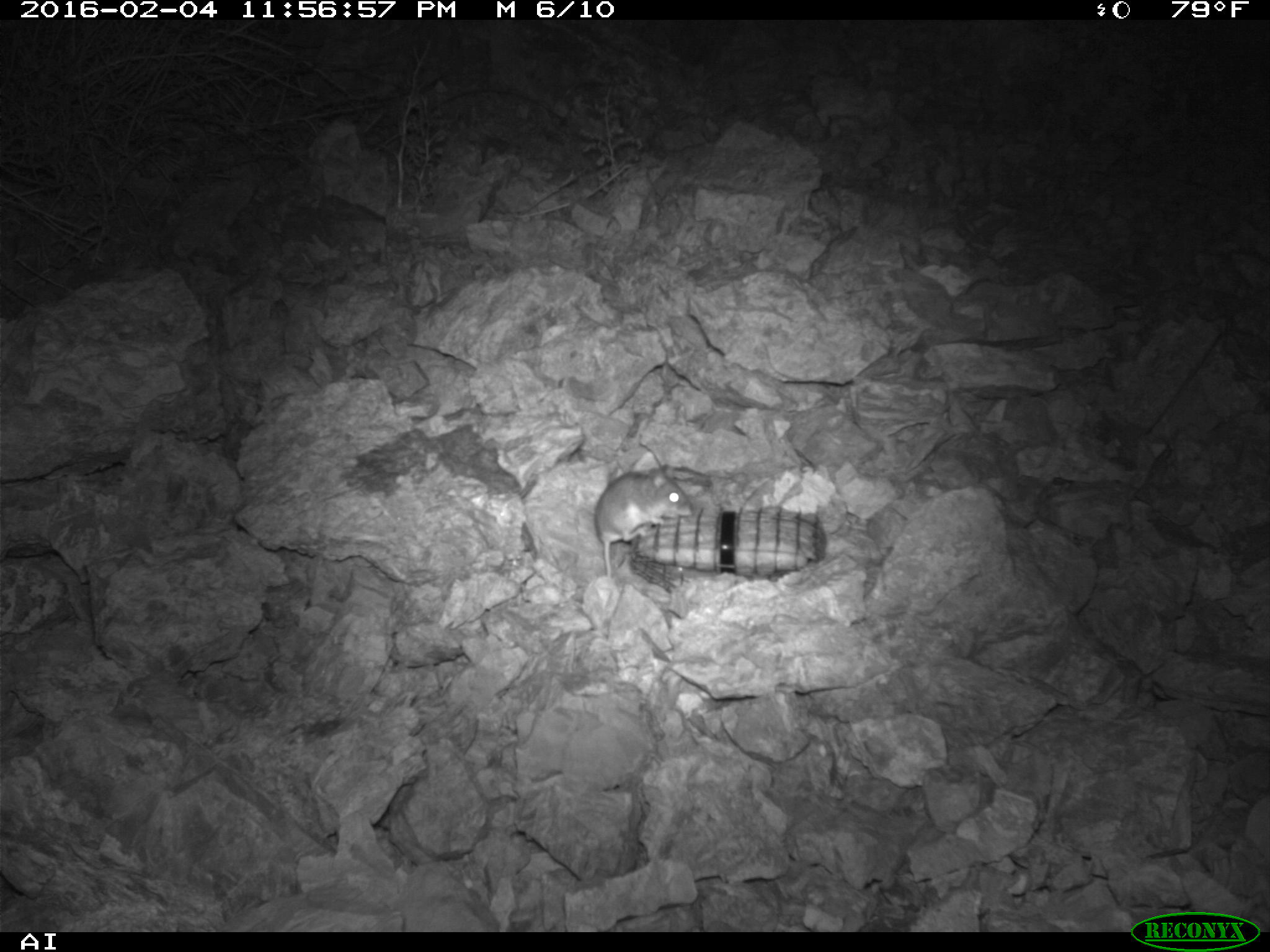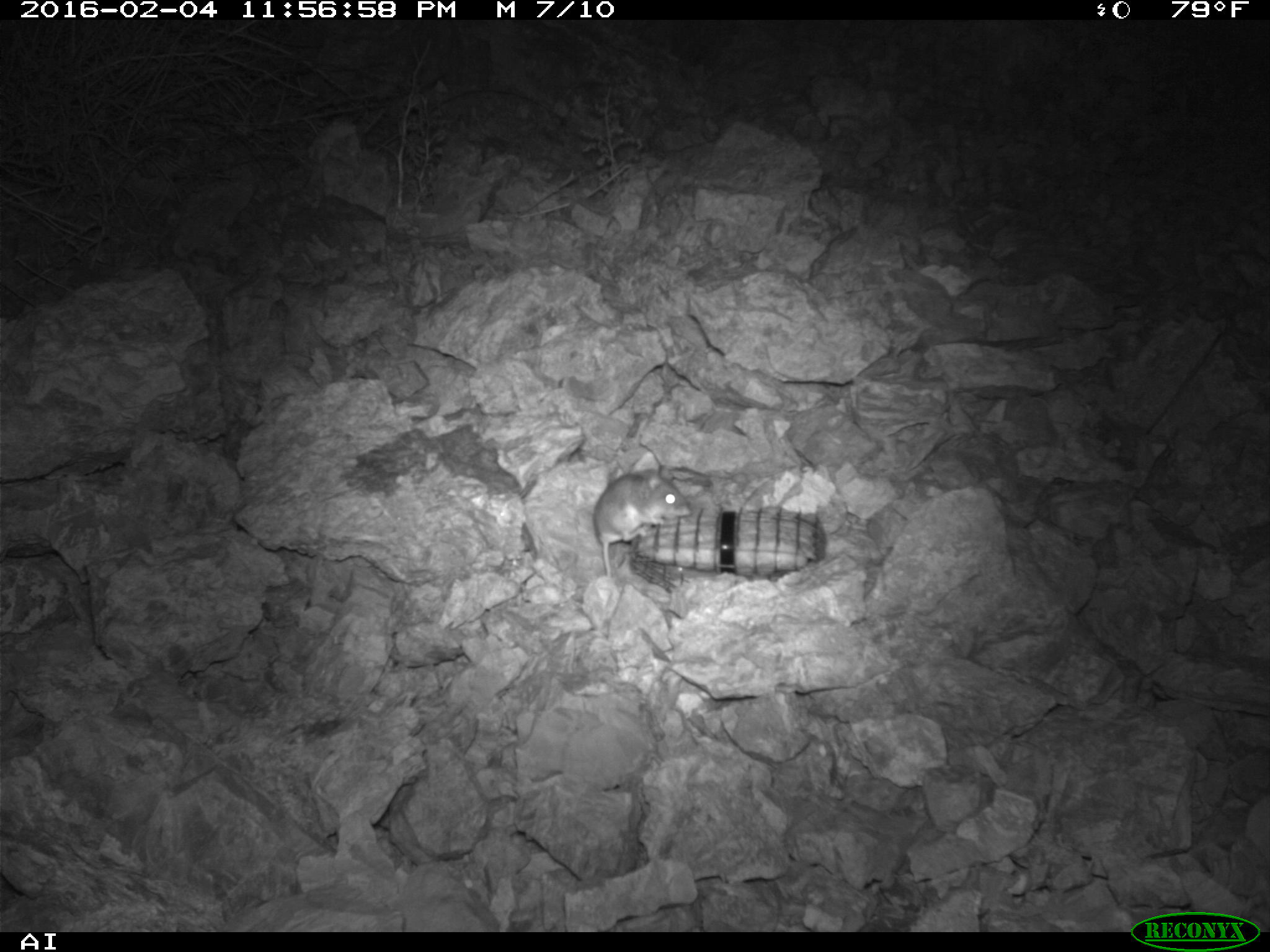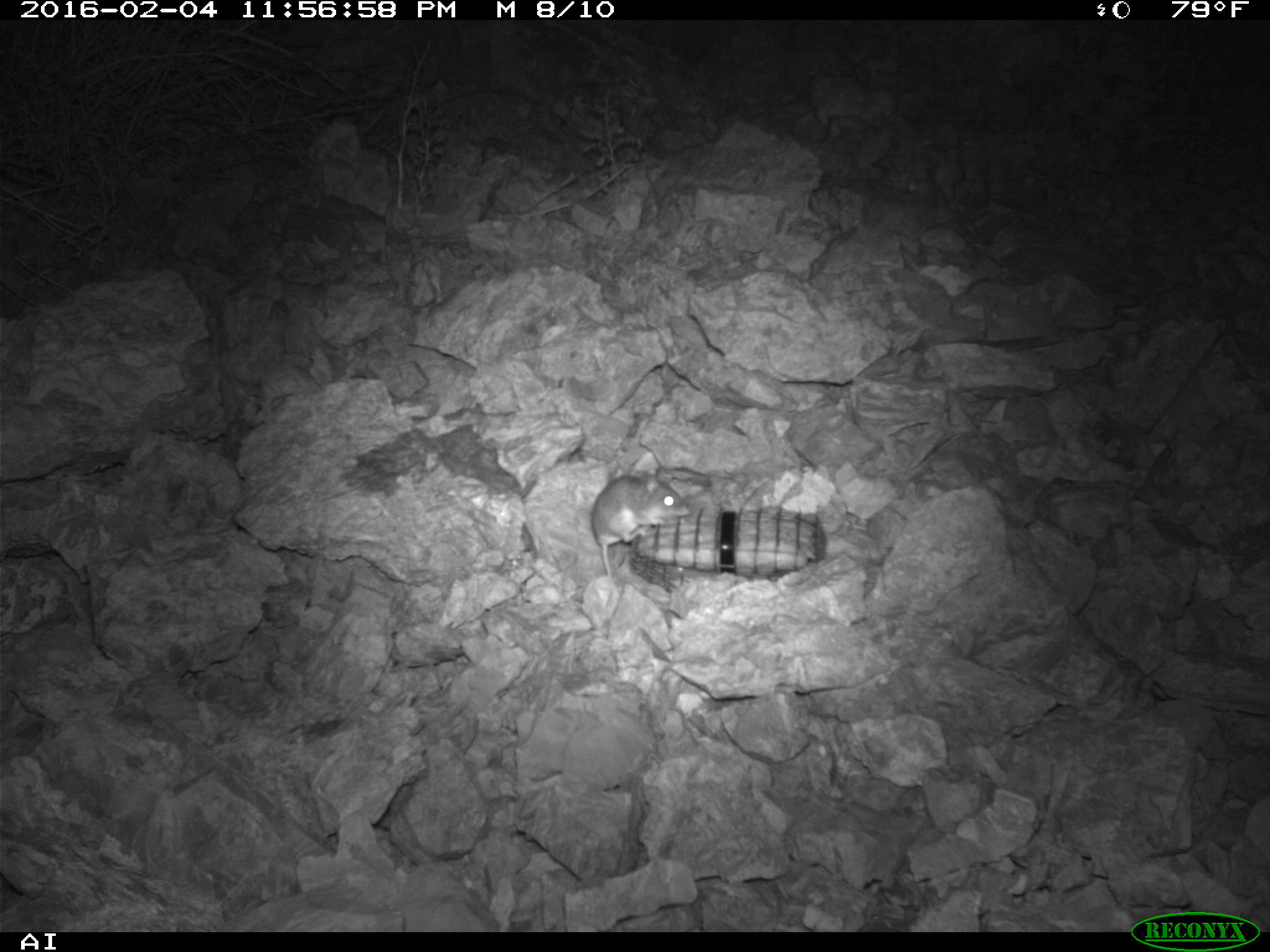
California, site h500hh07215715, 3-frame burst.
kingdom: Animalia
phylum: Chordata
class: Mammalia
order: Rodentia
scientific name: Rodentia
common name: rodent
Rodent (Rodentia).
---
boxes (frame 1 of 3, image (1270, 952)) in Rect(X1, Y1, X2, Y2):
rodent: Rect(593, 465, 690, 575)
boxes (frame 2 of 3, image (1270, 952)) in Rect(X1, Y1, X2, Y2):
rodent: Rect(591, 463, 692, 576)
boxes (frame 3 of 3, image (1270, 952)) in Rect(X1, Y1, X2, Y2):
rodent: Rect(592, 468, 689, 577)